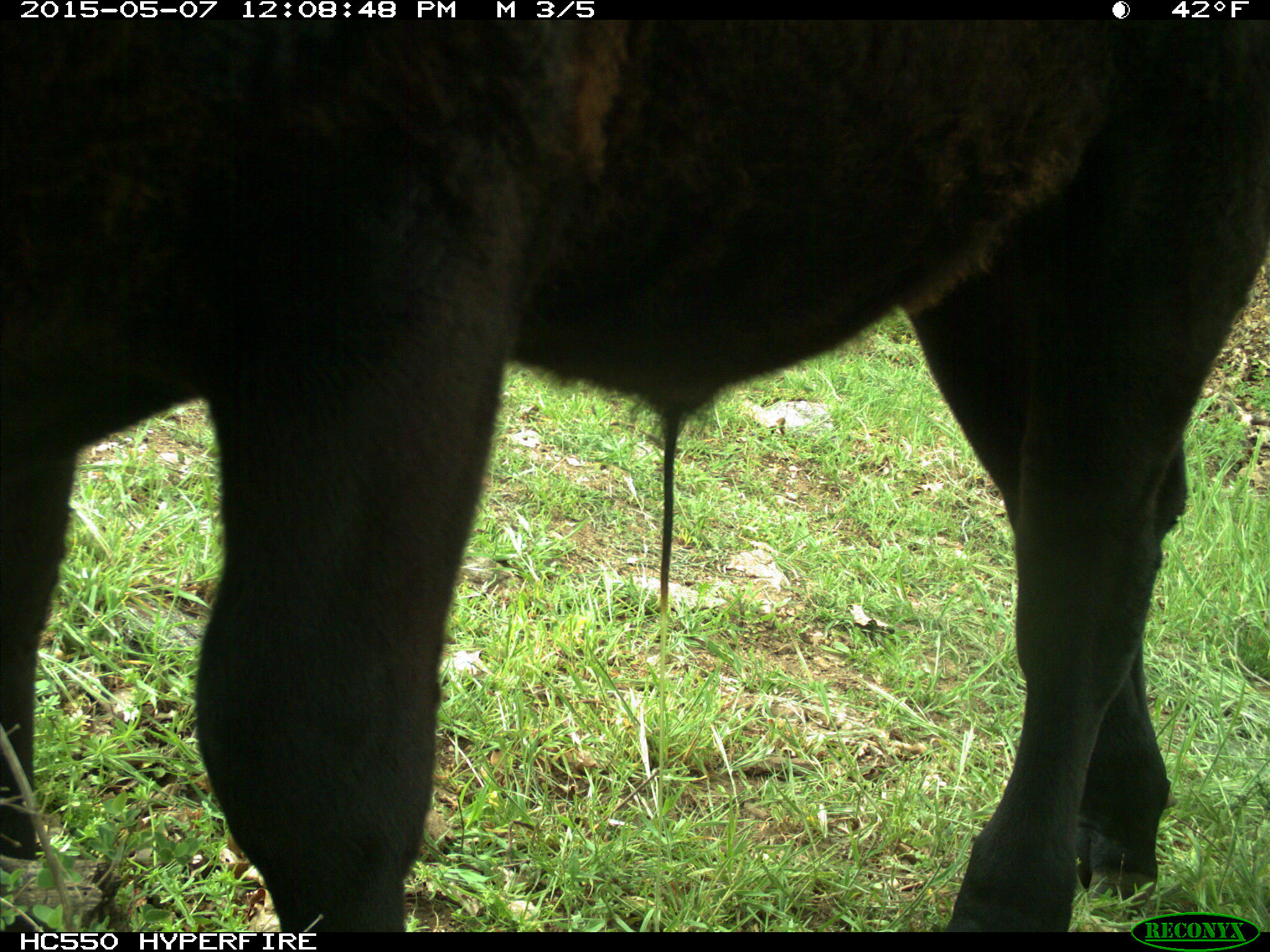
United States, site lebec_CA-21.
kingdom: Animalia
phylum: Chordata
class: Mammalia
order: Artiodactyla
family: Bovidae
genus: Bos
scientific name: Bos taurus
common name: domestic cow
Bos taurus (domestic cow).